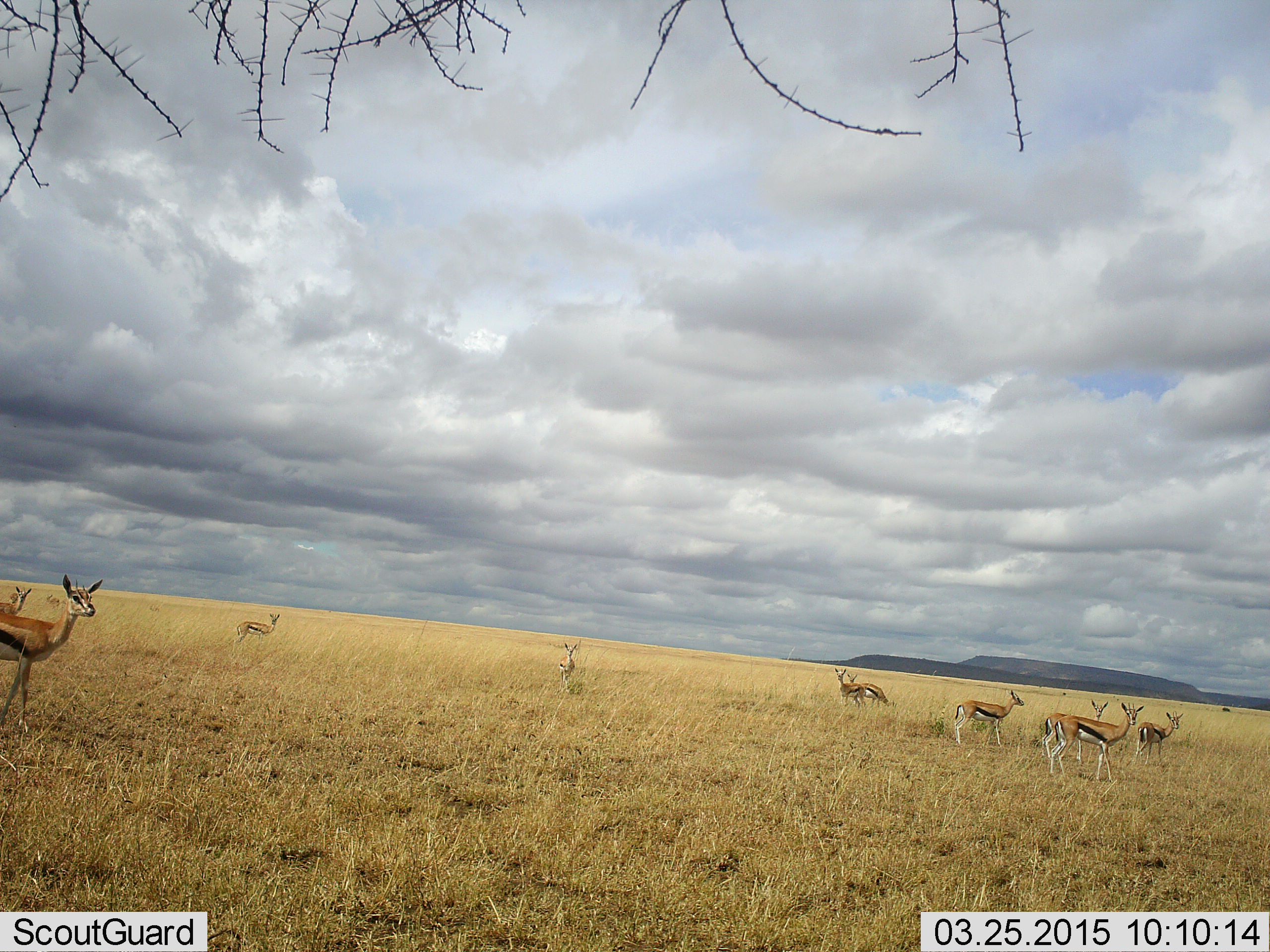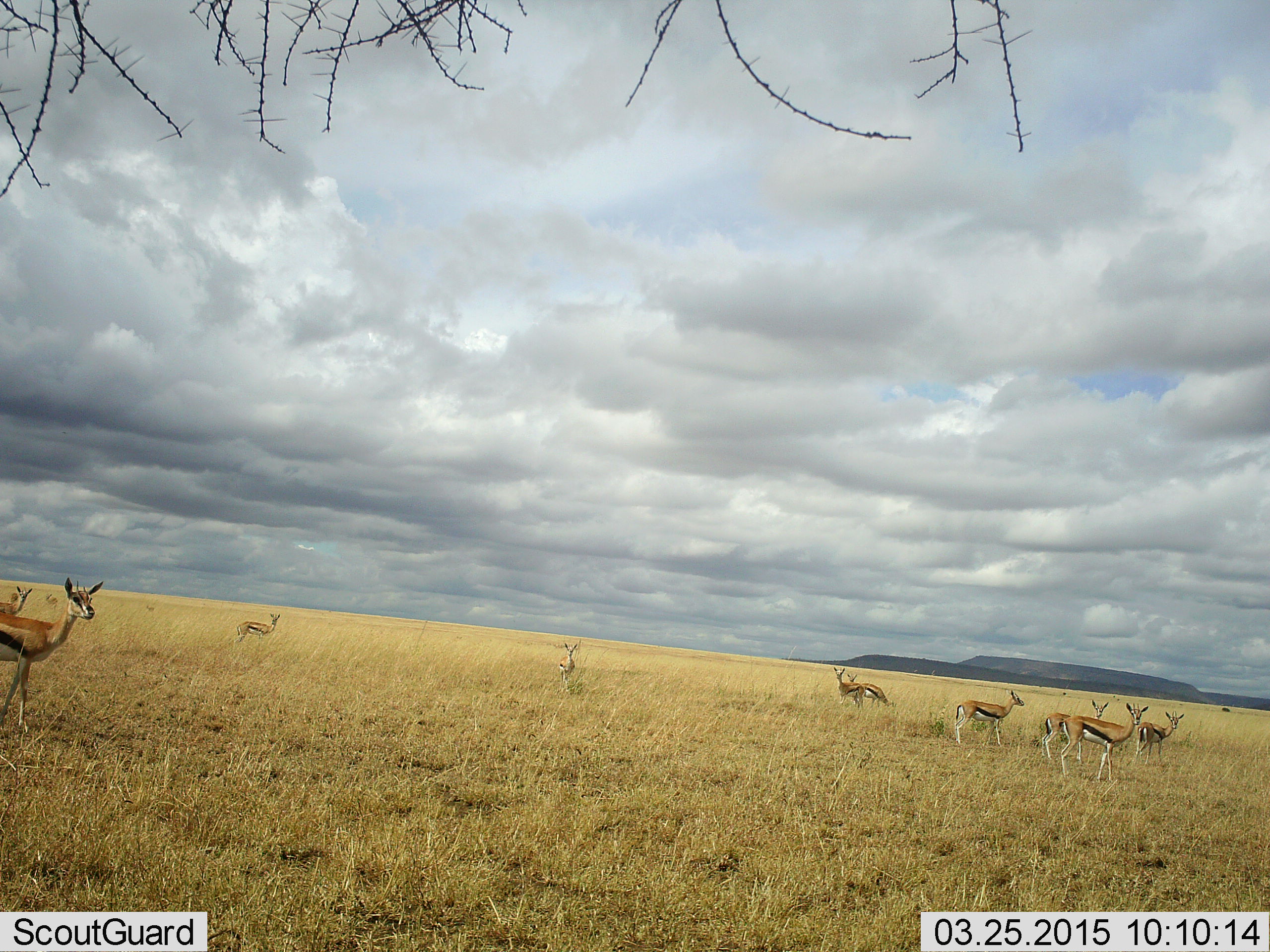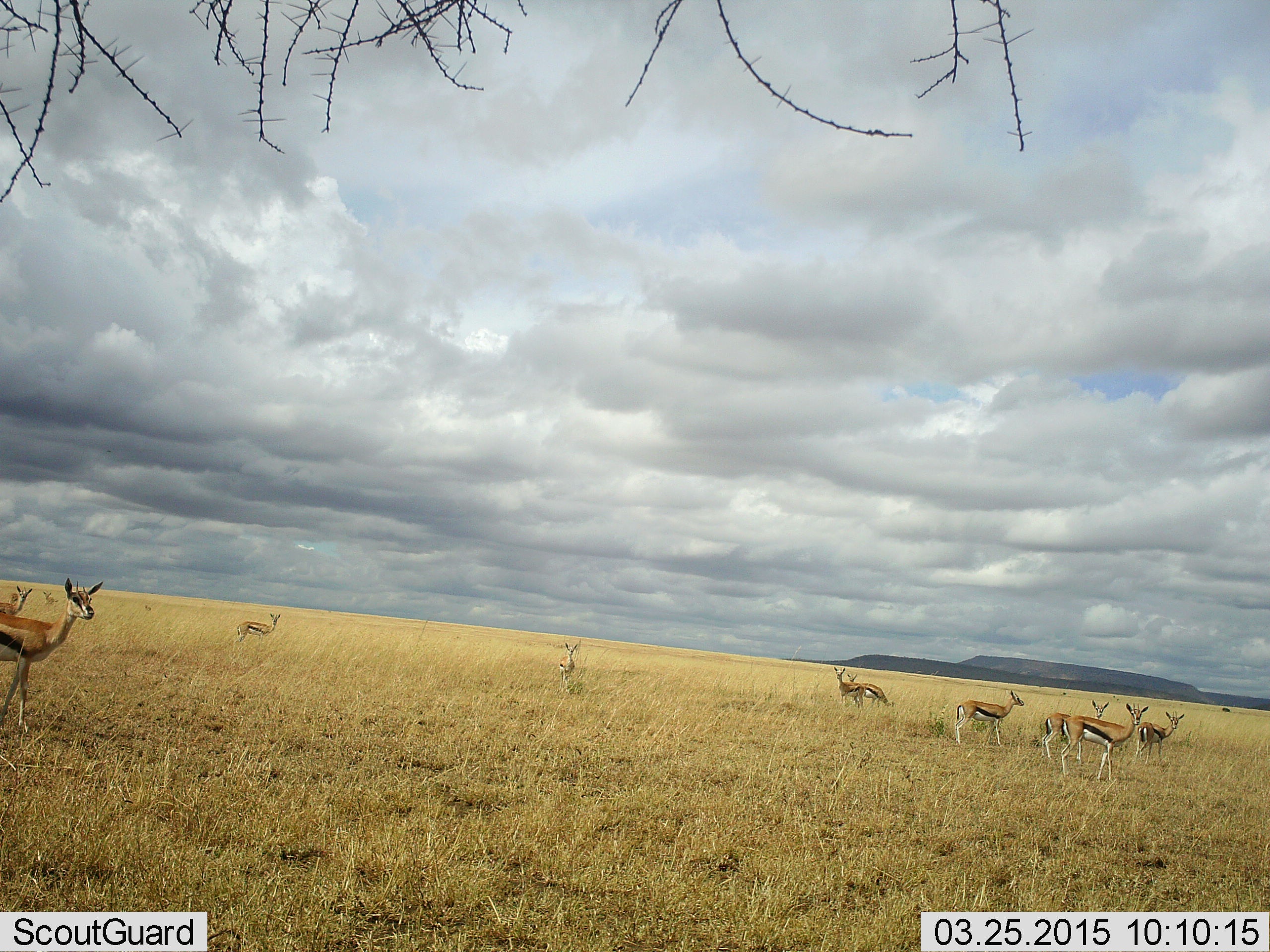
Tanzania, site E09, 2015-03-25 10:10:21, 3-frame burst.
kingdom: Animalia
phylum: Chordata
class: Mammalia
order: Artiodactyla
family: Bovidae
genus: Eudorcas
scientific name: Eudorcas thomsonii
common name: thomson's gazelle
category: gazellethomsons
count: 10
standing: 100%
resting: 0%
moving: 10%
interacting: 0%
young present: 0%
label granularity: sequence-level